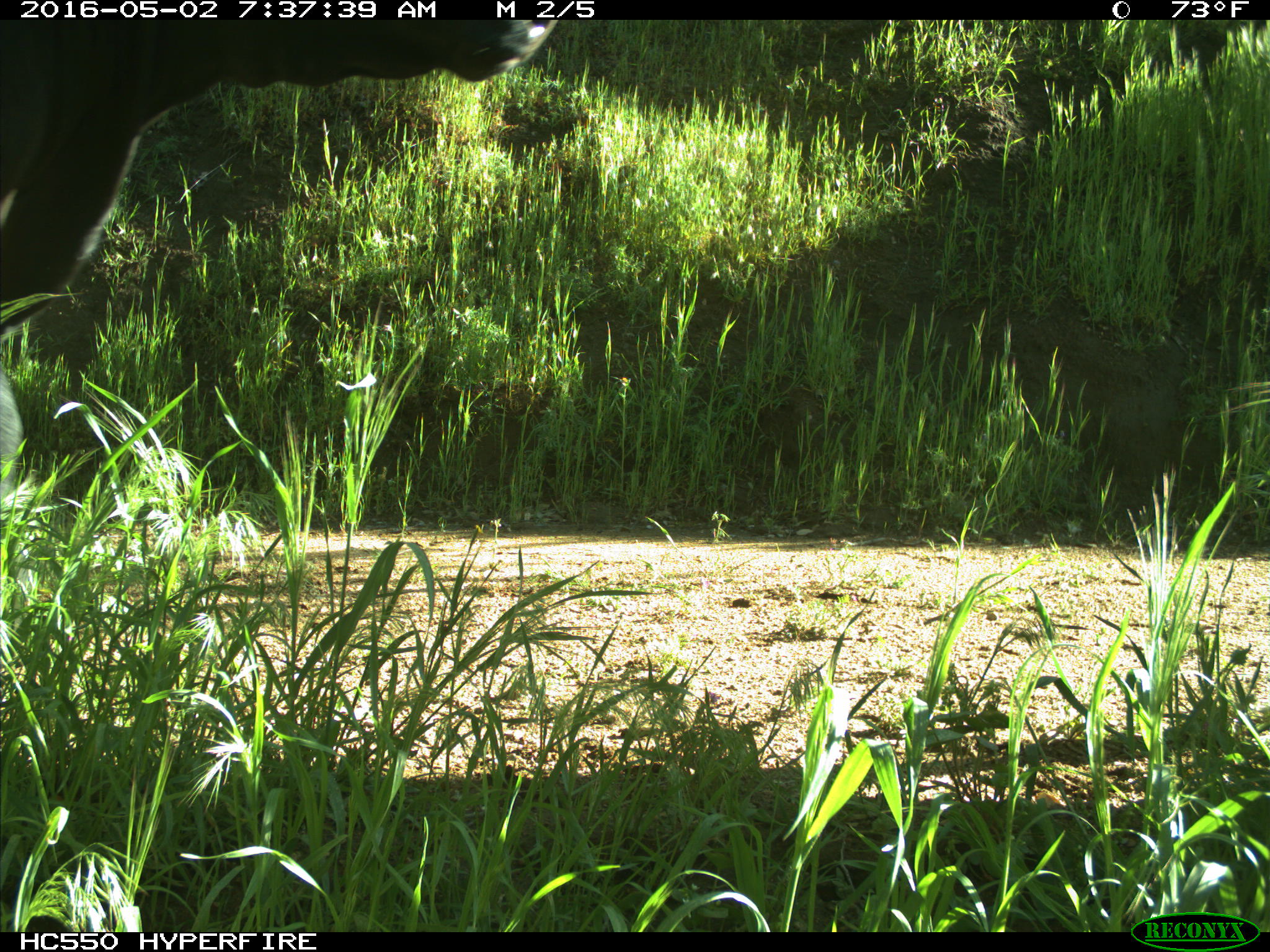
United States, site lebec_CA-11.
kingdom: Animalia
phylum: Chordata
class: Mammalia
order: Artiodactyla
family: Bovidae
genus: Bos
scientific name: Bos taurus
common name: domestic cow